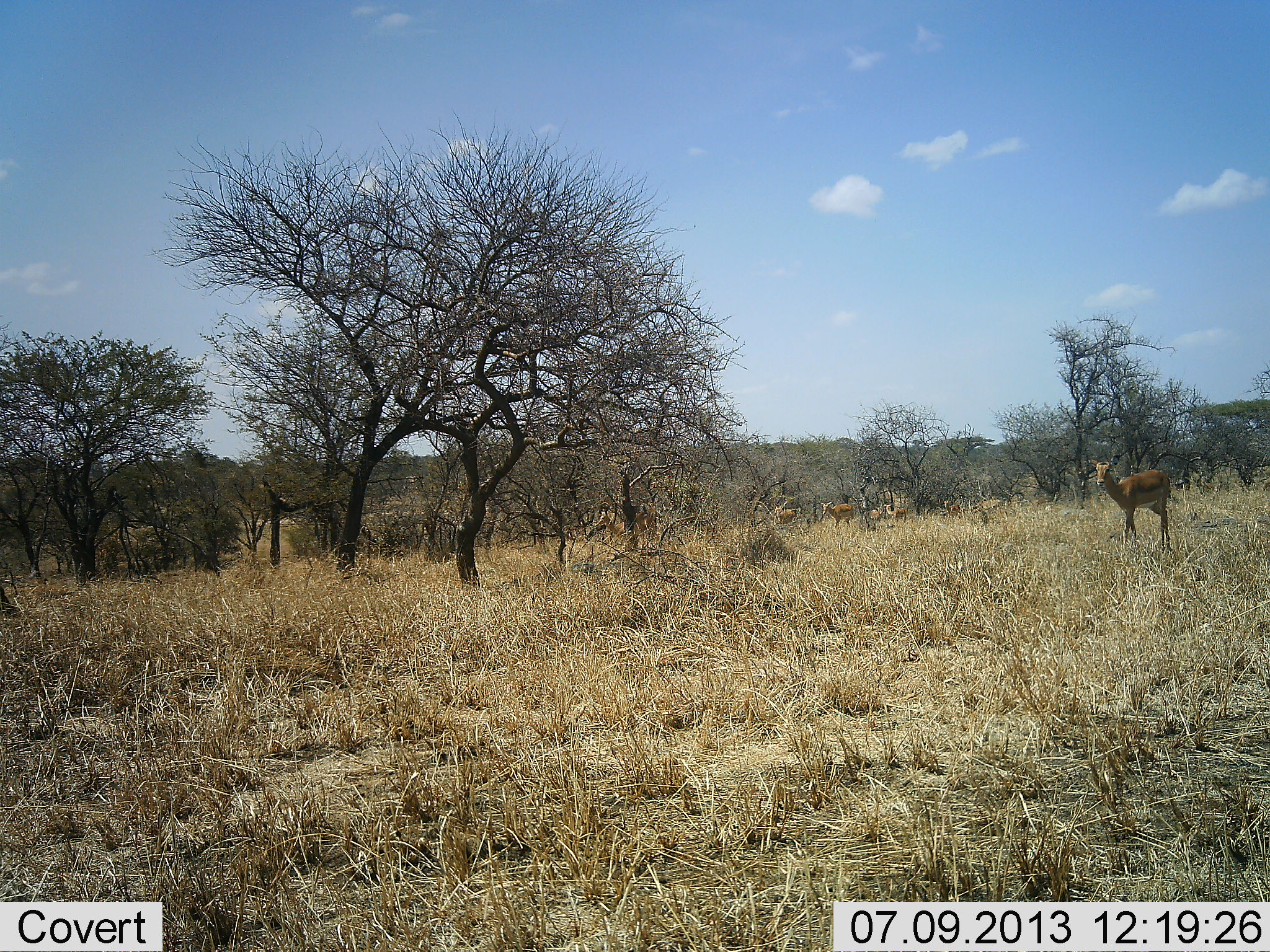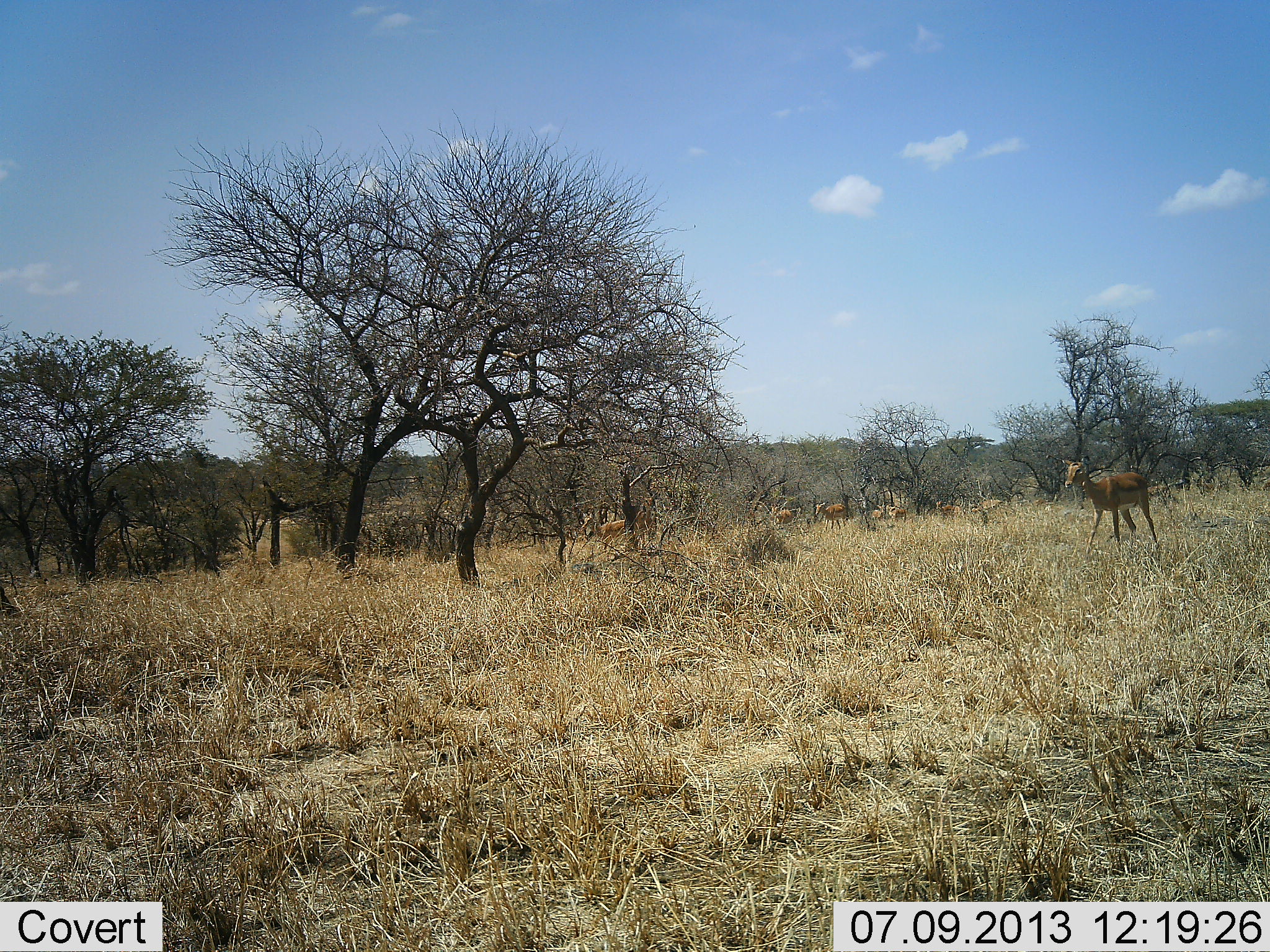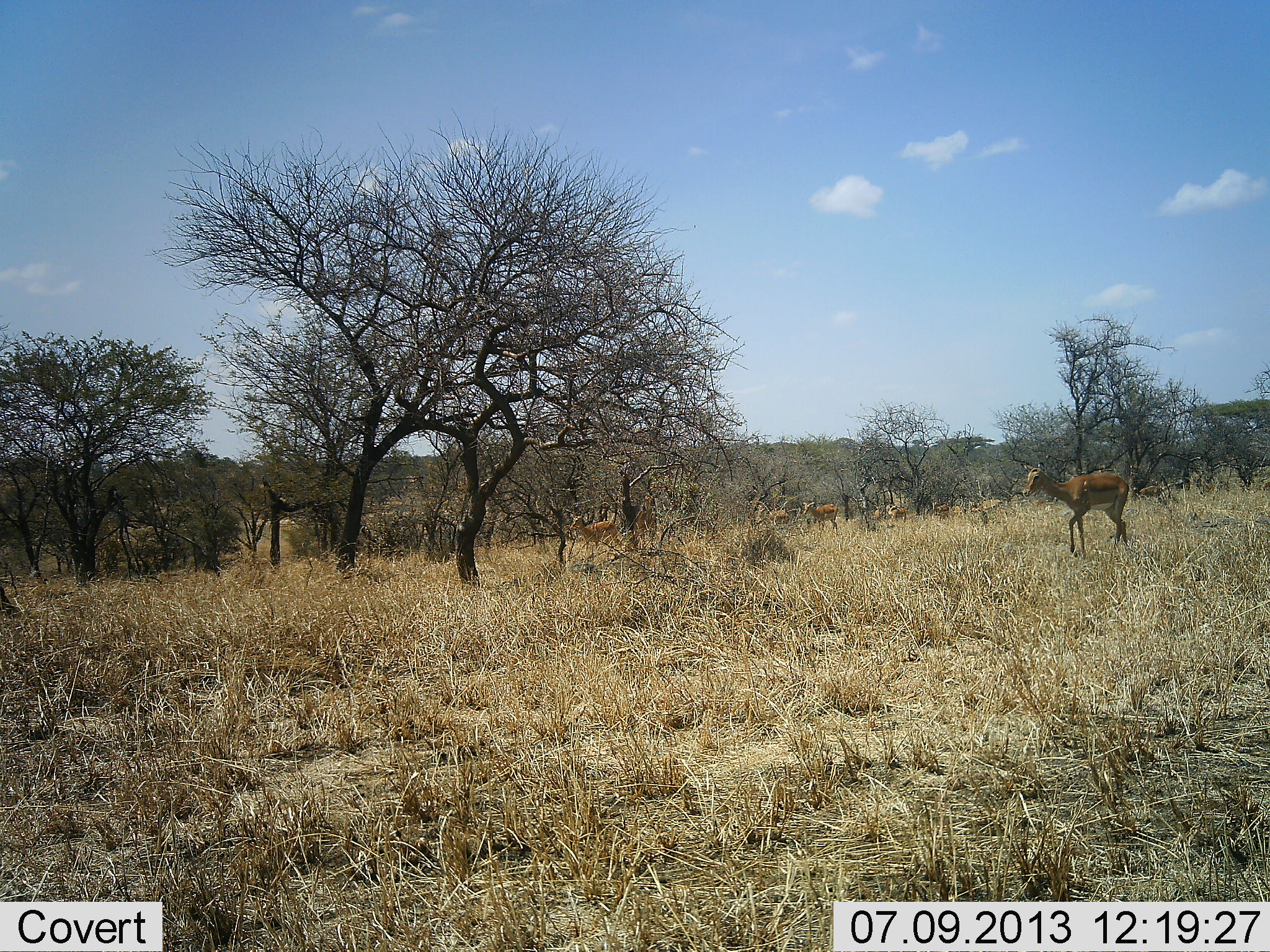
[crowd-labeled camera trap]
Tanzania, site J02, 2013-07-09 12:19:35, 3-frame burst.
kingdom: Animalia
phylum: Chordata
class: Mammalia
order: Artiodactyla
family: Bovidae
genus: Aepyceros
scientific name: Aepyceros melampus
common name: impala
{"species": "impala (Aepyceros melampus)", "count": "8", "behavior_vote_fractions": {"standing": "0%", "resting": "0%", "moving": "100%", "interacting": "0%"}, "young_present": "0%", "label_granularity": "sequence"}